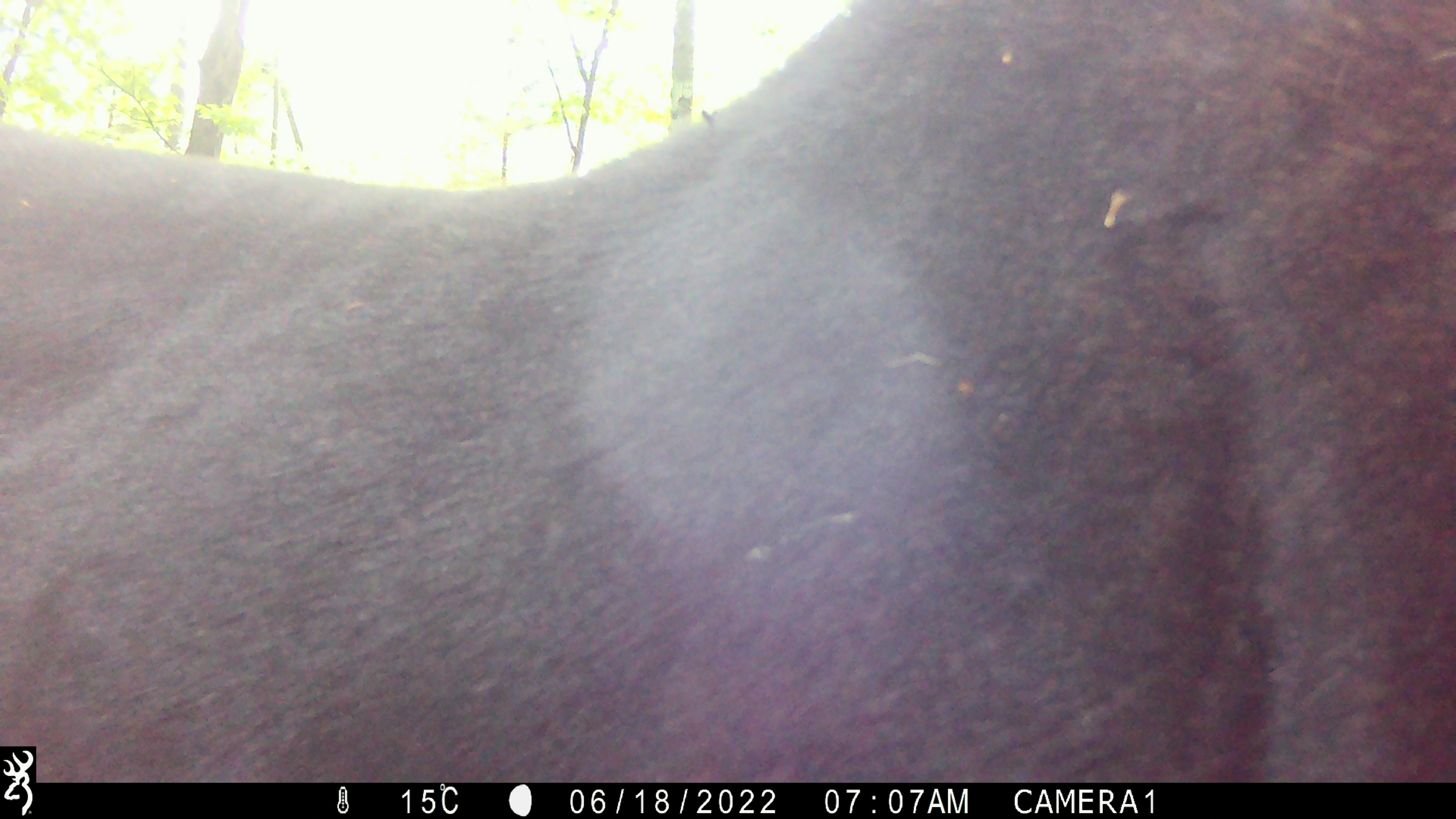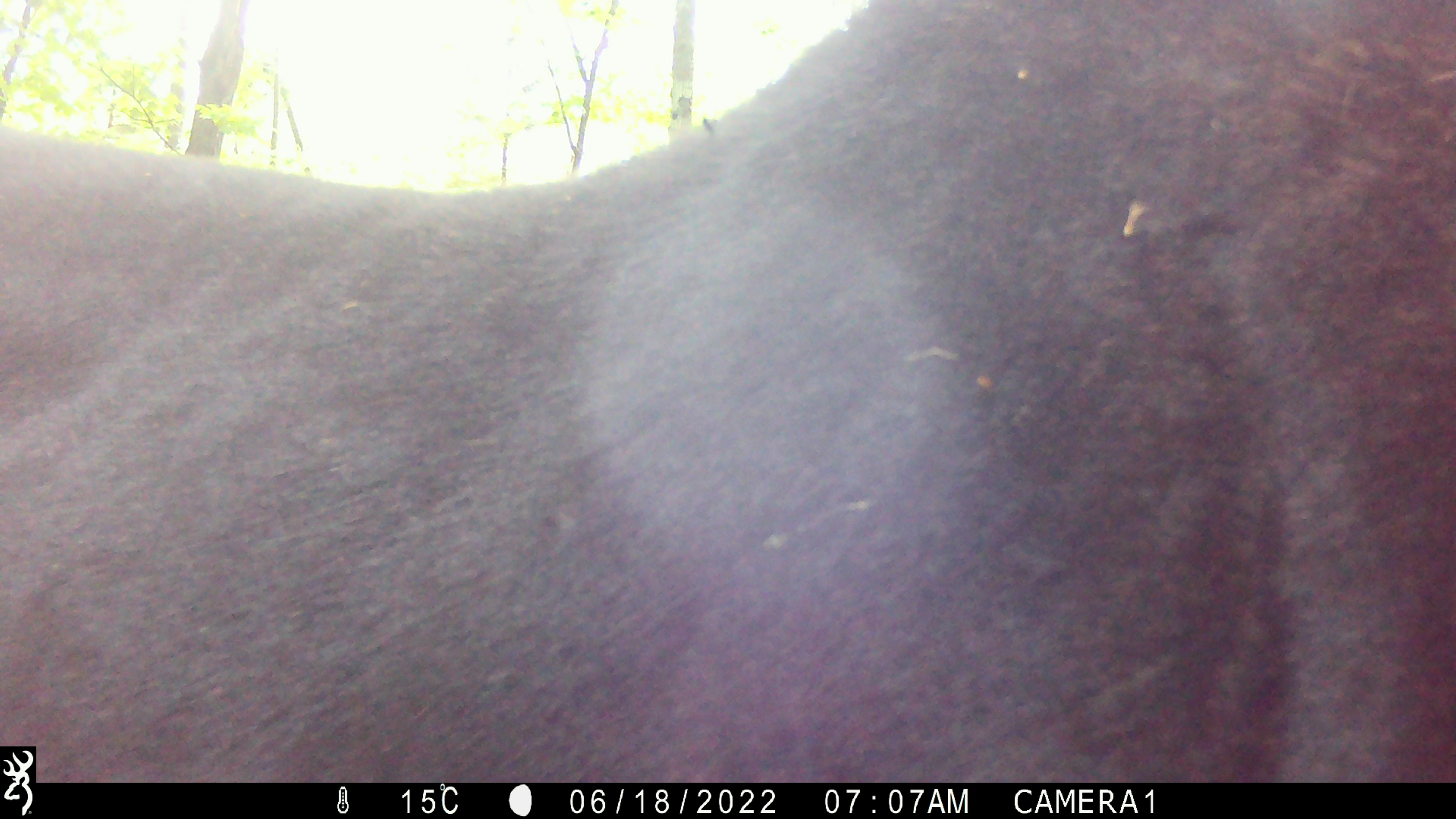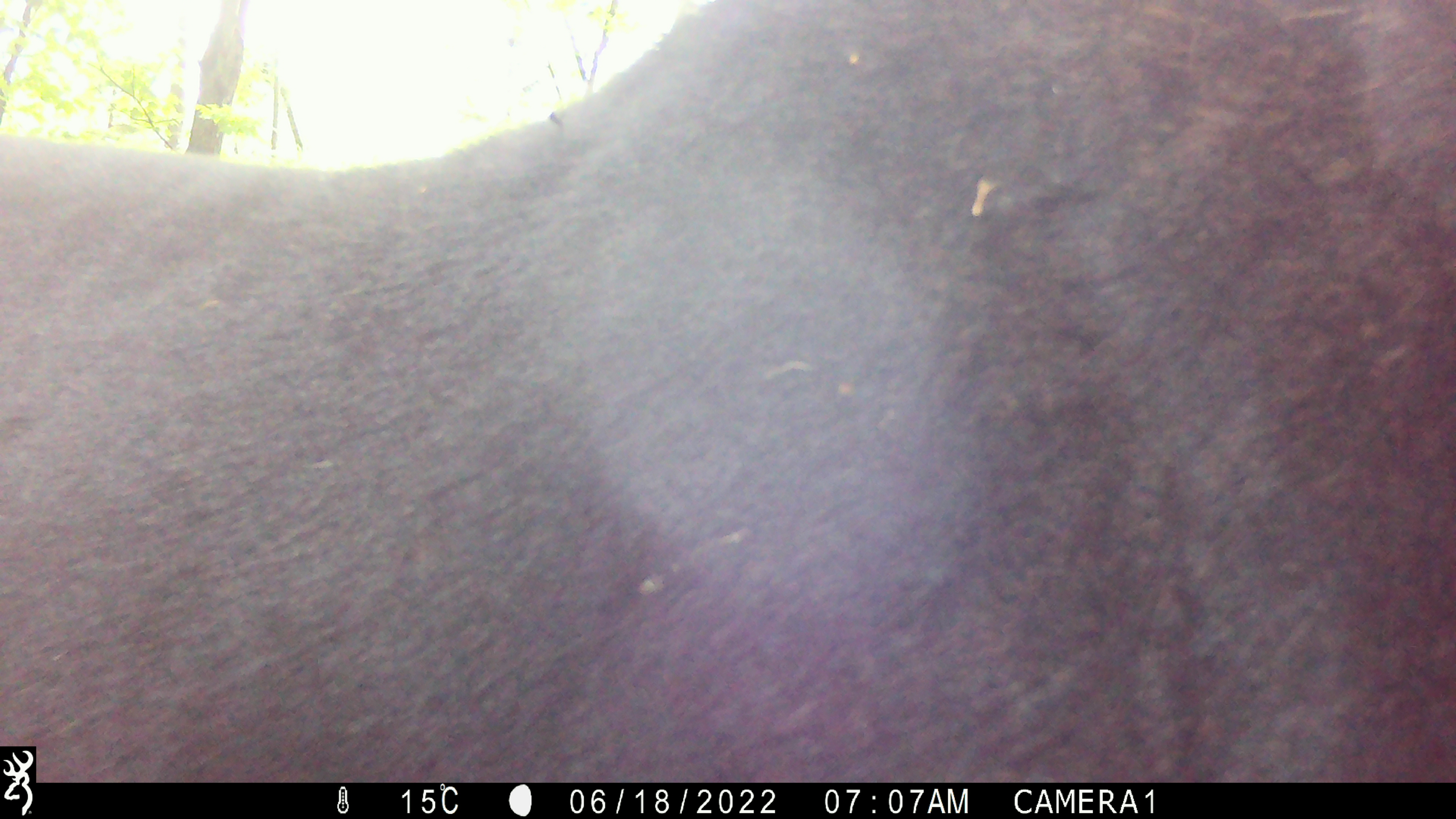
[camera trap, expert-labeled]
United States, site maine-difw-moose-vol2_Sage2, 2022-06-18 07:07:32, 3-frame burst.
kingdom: Animalia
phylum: Chordata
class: Mammalia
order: Artiodactyla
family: Cervidae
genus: Alces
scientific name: Alces alces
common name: moose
Moose (Alces alces).